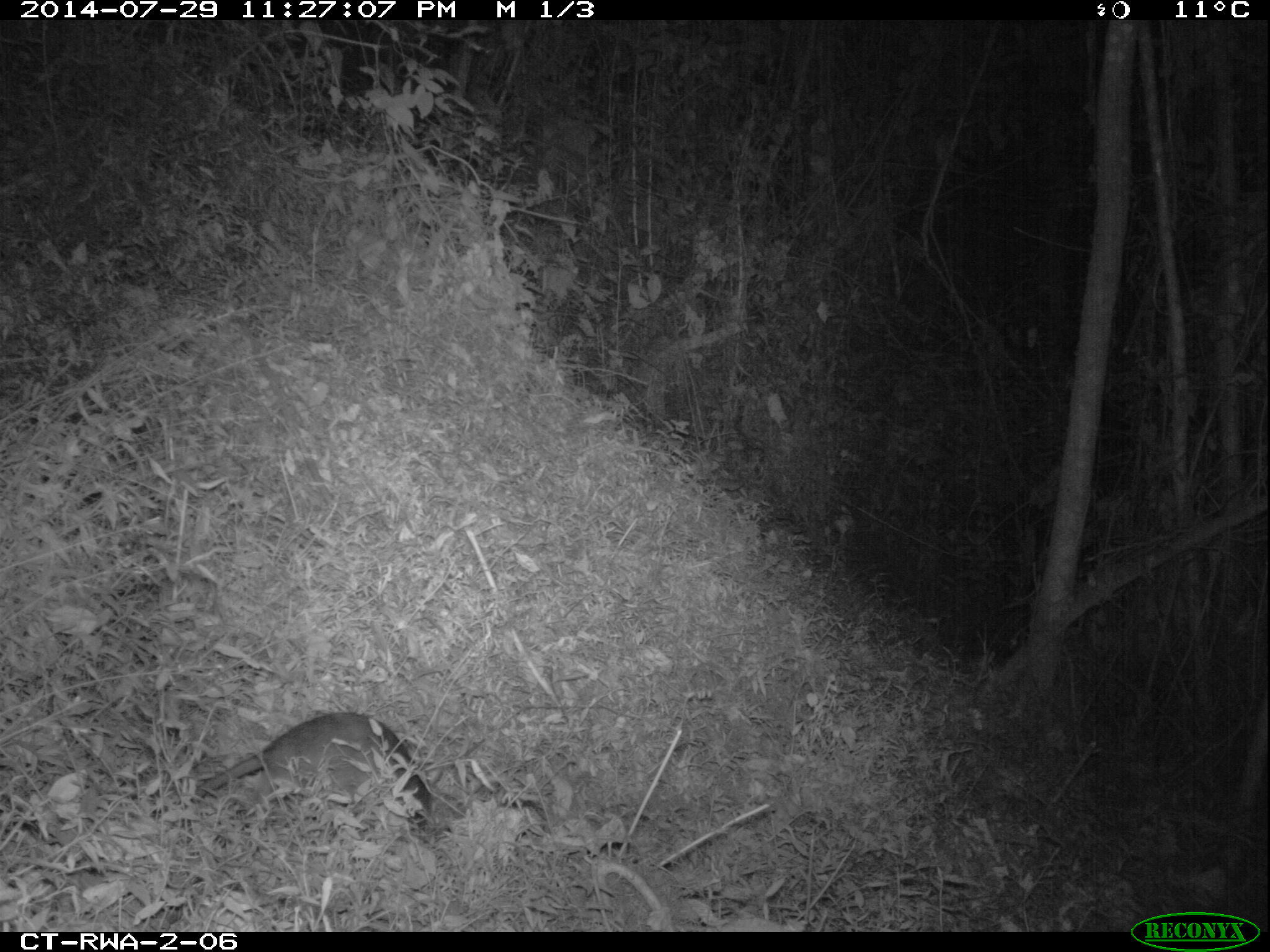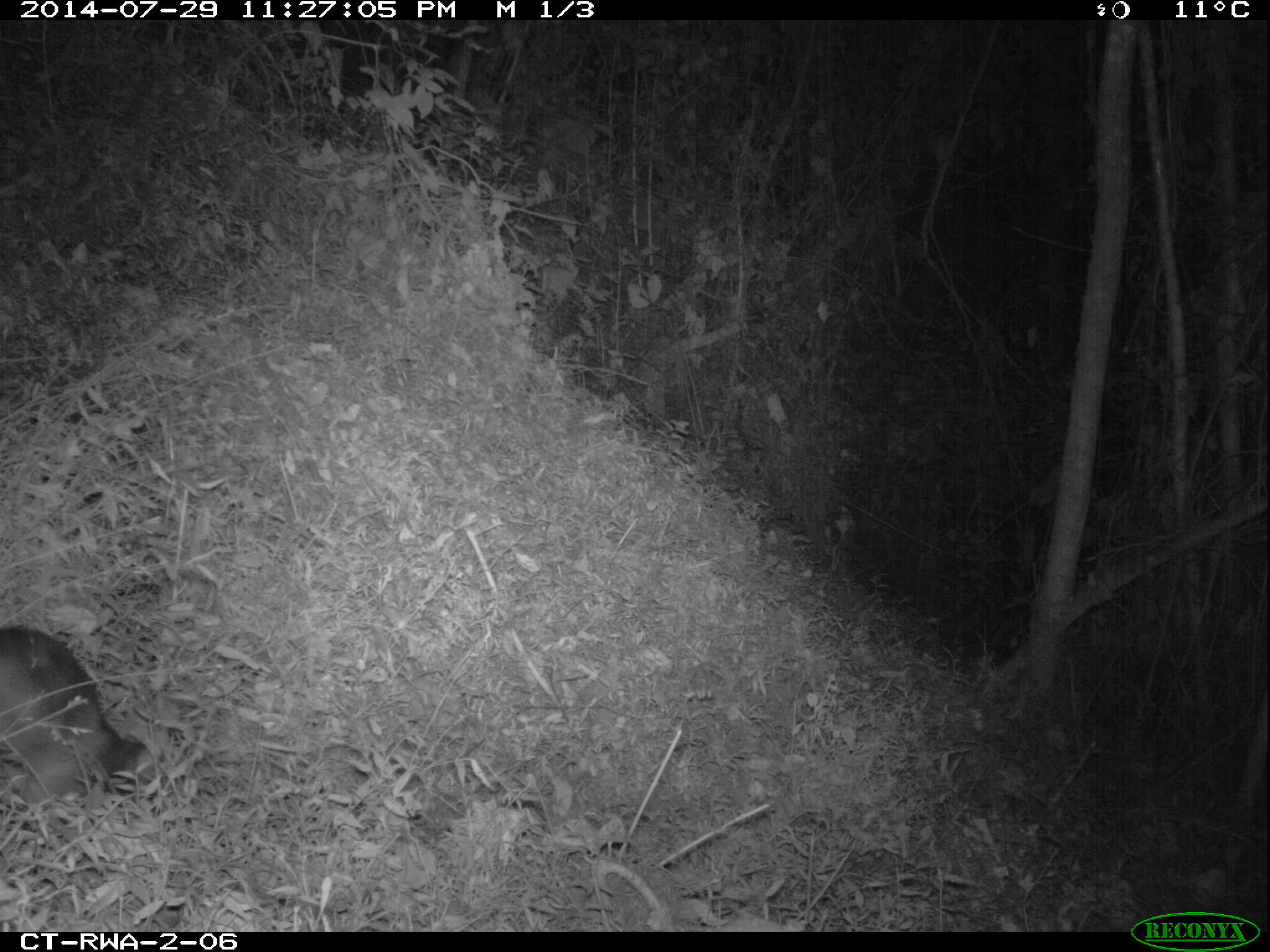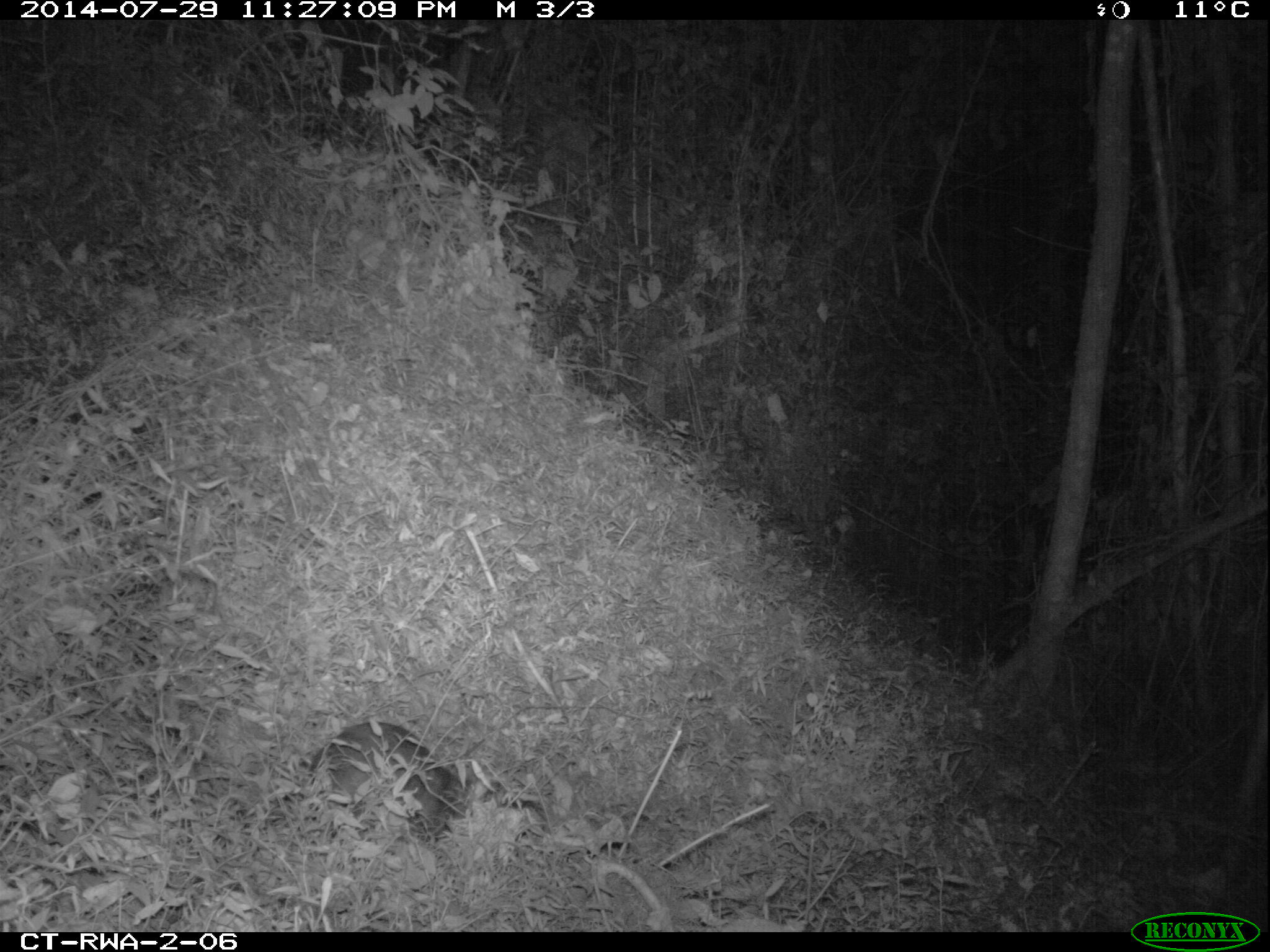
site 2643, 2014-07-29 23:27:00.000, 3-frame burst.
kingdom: Animalia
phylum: Chordata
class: Mammalia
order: Rodentia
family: Nesomyidae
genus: Cricetomys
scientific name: Cricetomys gambianus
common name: african giant pouched rat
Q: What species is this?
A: Cricetomys gambianus (african giant pouched rat).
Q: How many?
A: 1.